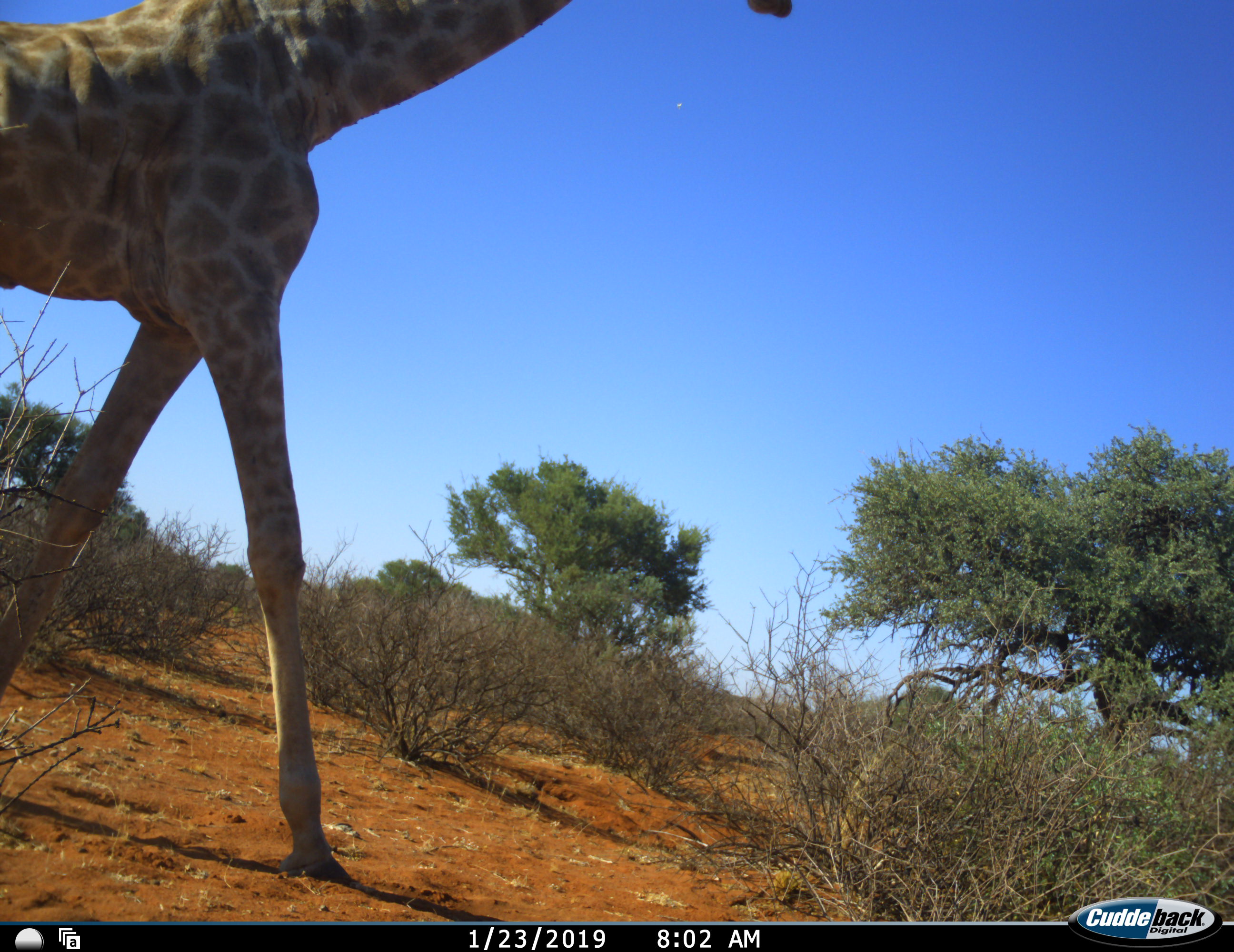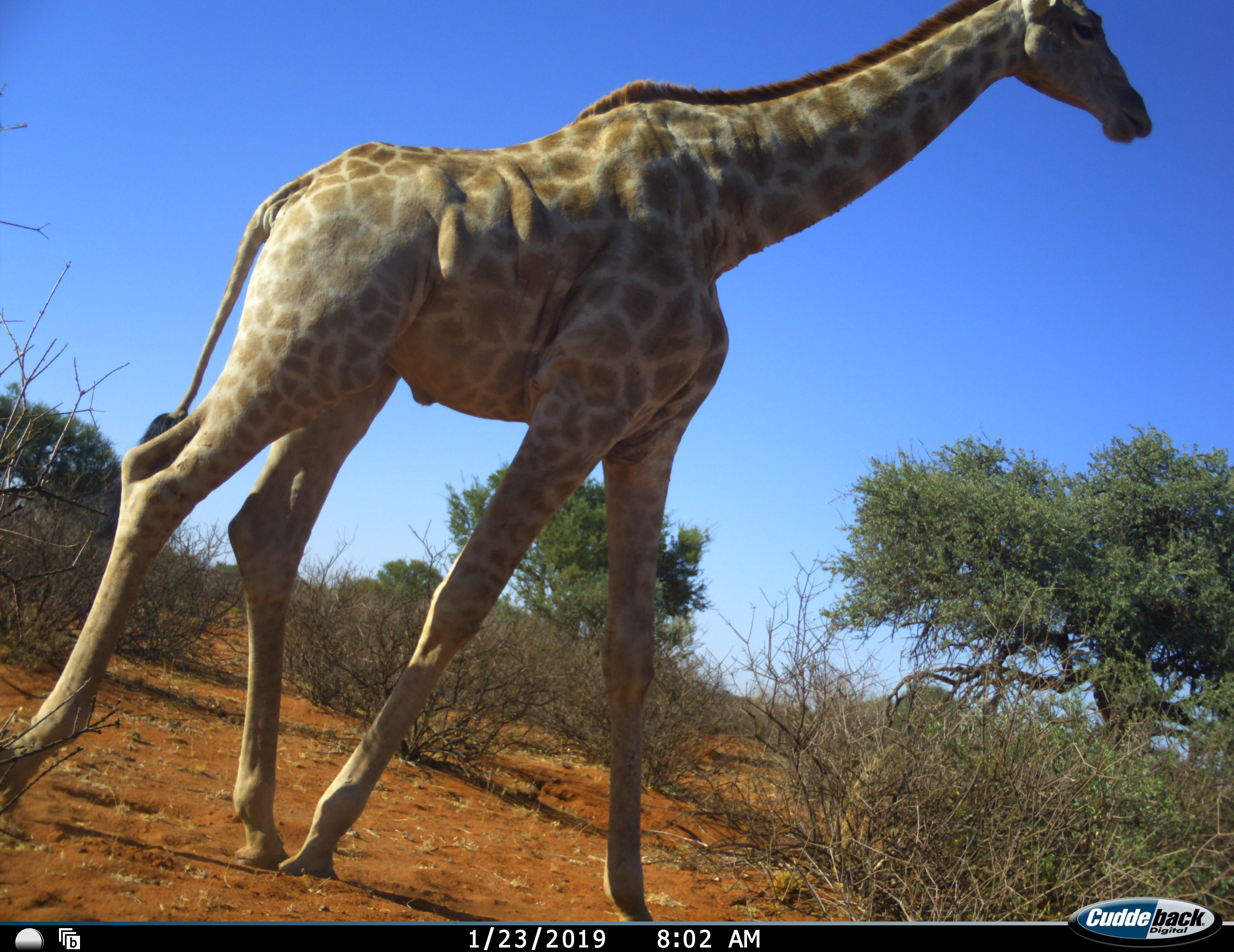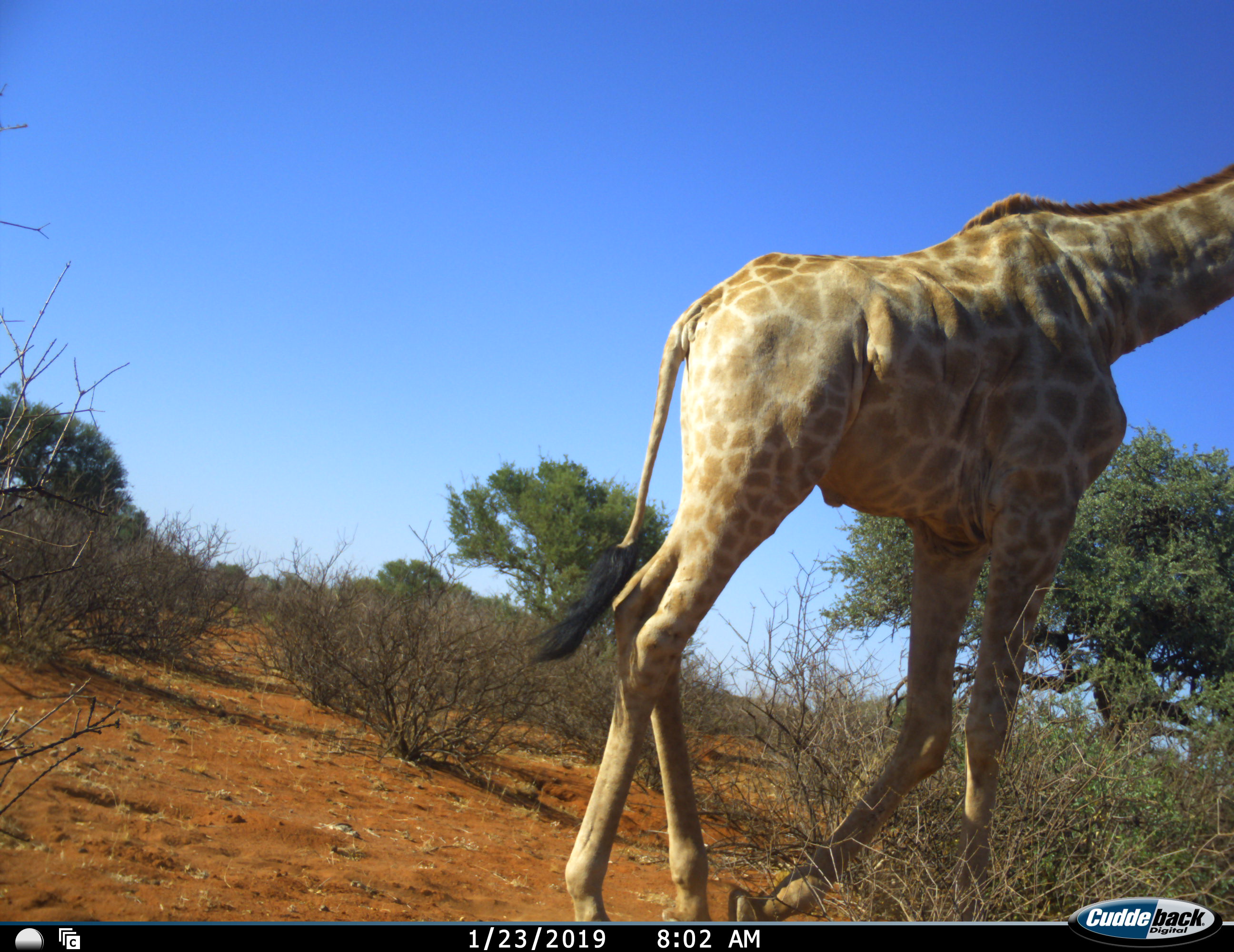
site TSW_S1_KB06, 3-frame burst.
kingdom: Animalia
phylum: Chordata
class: Mammalia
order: Artiodactyla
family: Giraffidae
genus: Giraffa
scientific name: Giraffa camelopardalis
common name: giraffe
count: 1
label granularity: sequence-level